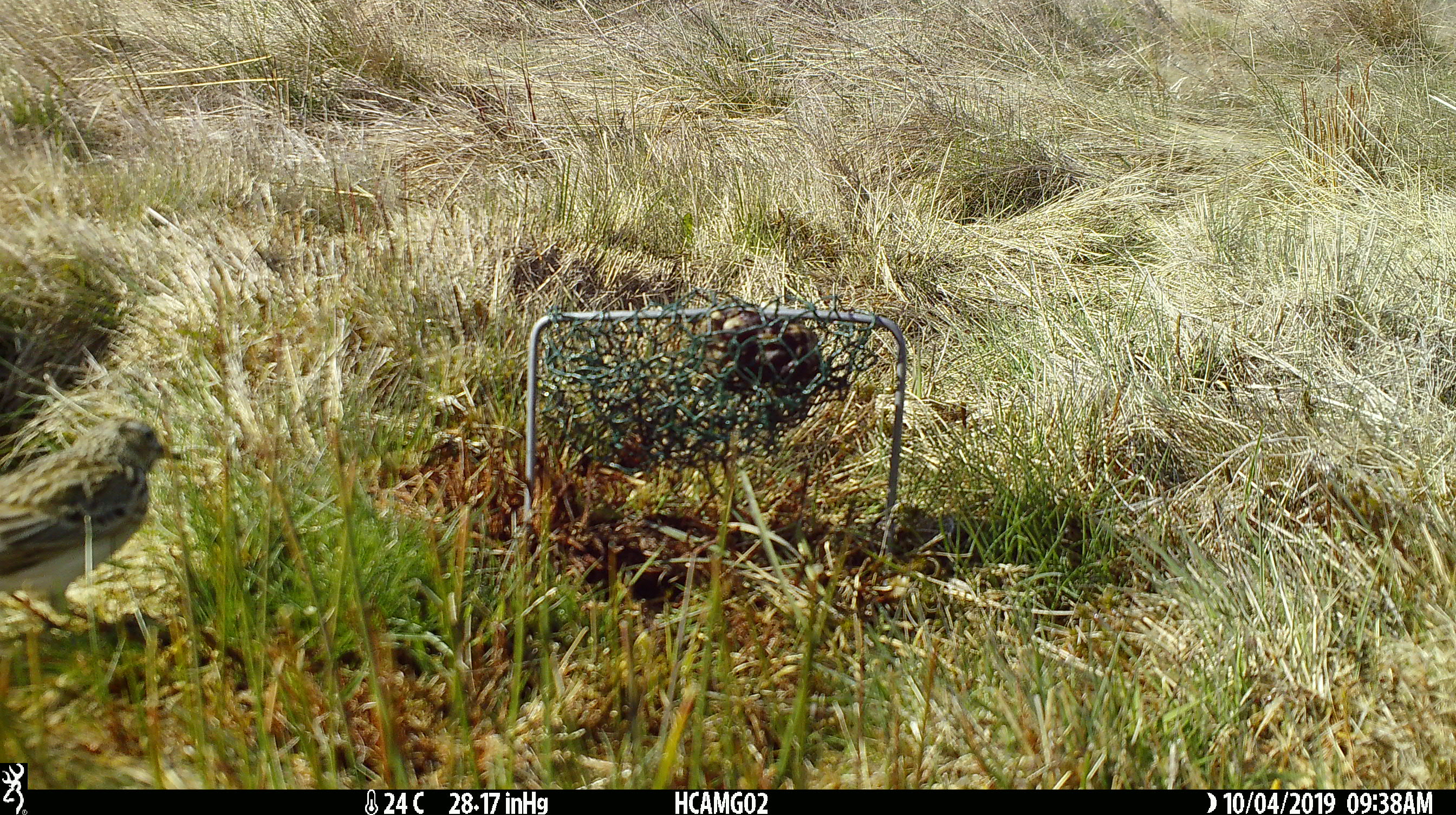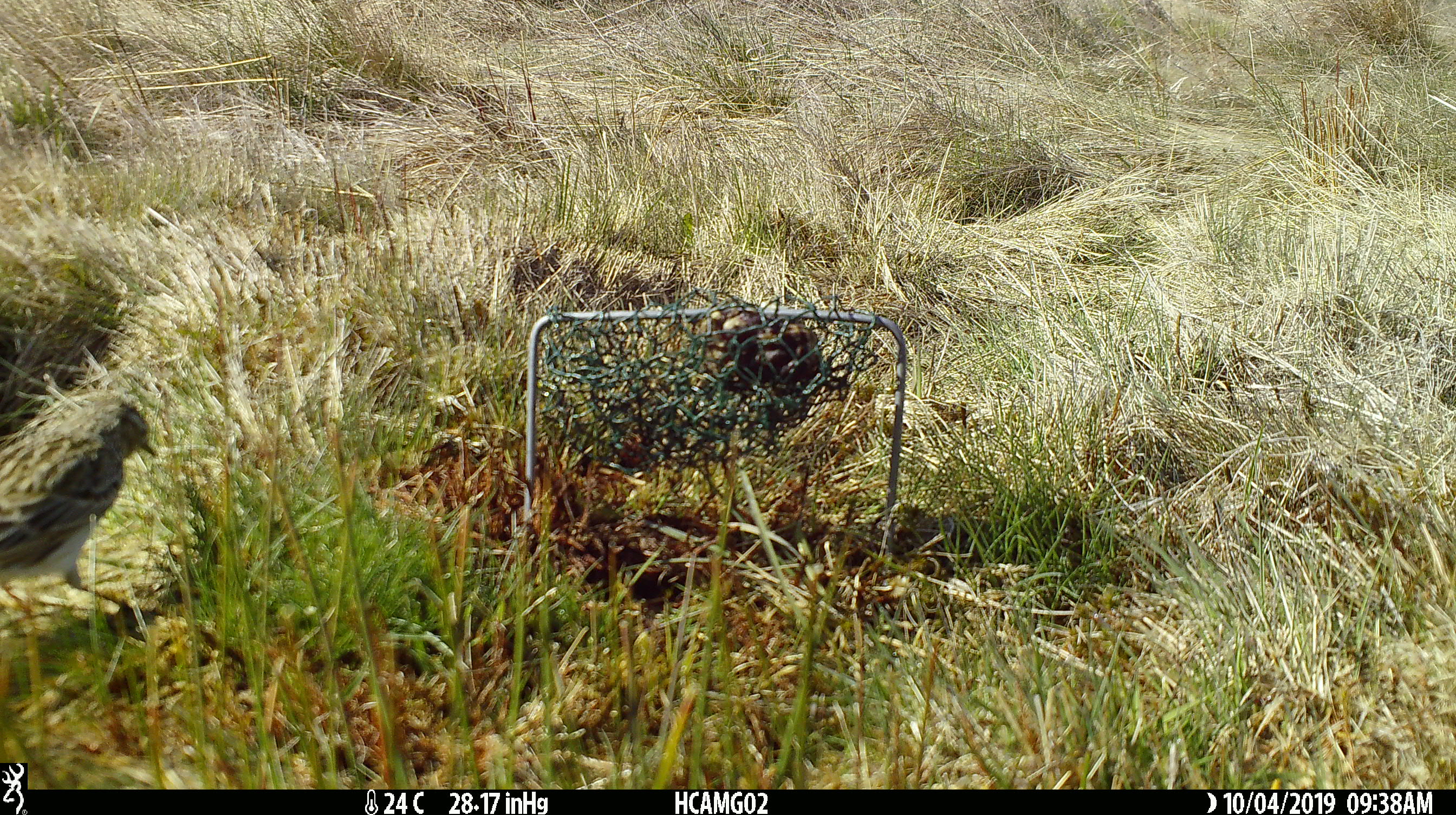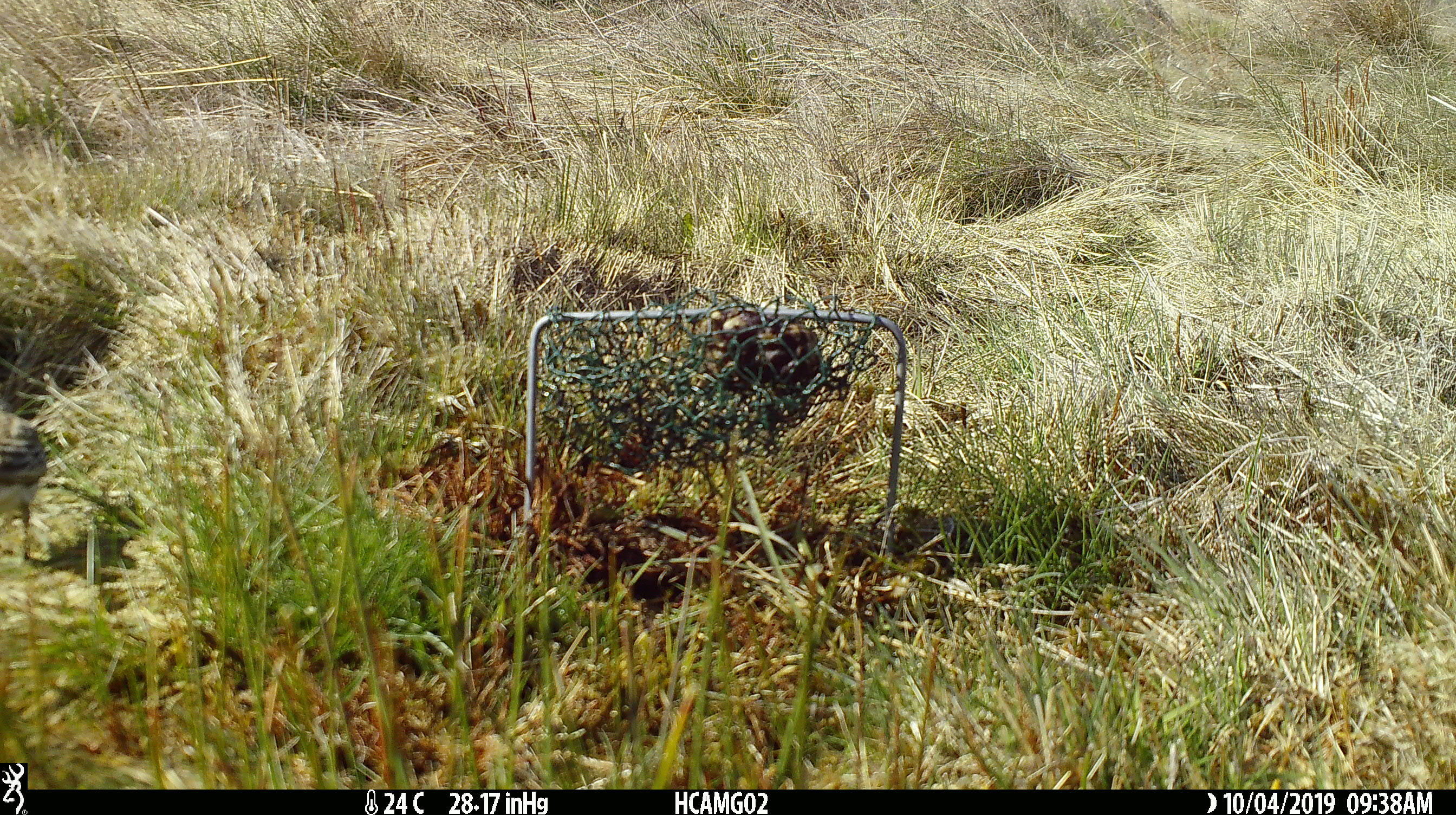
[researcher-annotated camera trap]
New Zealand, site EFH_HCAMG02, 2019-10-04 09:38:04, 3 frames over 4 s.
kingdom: Animalia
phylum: Chordata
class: Aves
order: Passeriformes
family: Motacillidae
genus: Anthus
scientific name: Anthus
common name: pipit